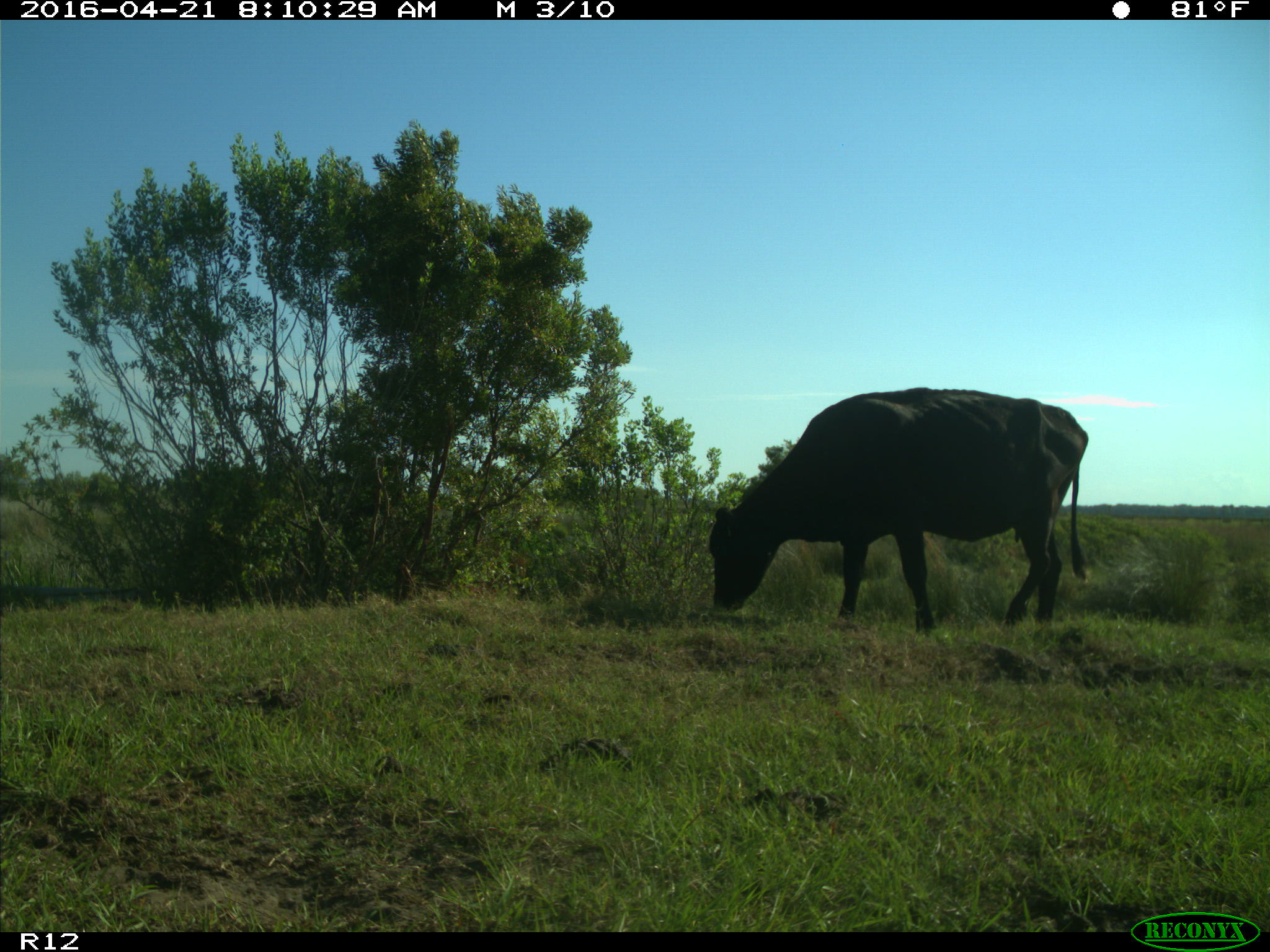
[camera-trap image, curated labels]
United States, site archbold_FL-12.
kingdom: Animalia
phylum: Chordata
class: Mammalia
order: Artiodactyla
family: Bovidae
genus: Bos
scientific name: Bos taurus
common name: domestic cow